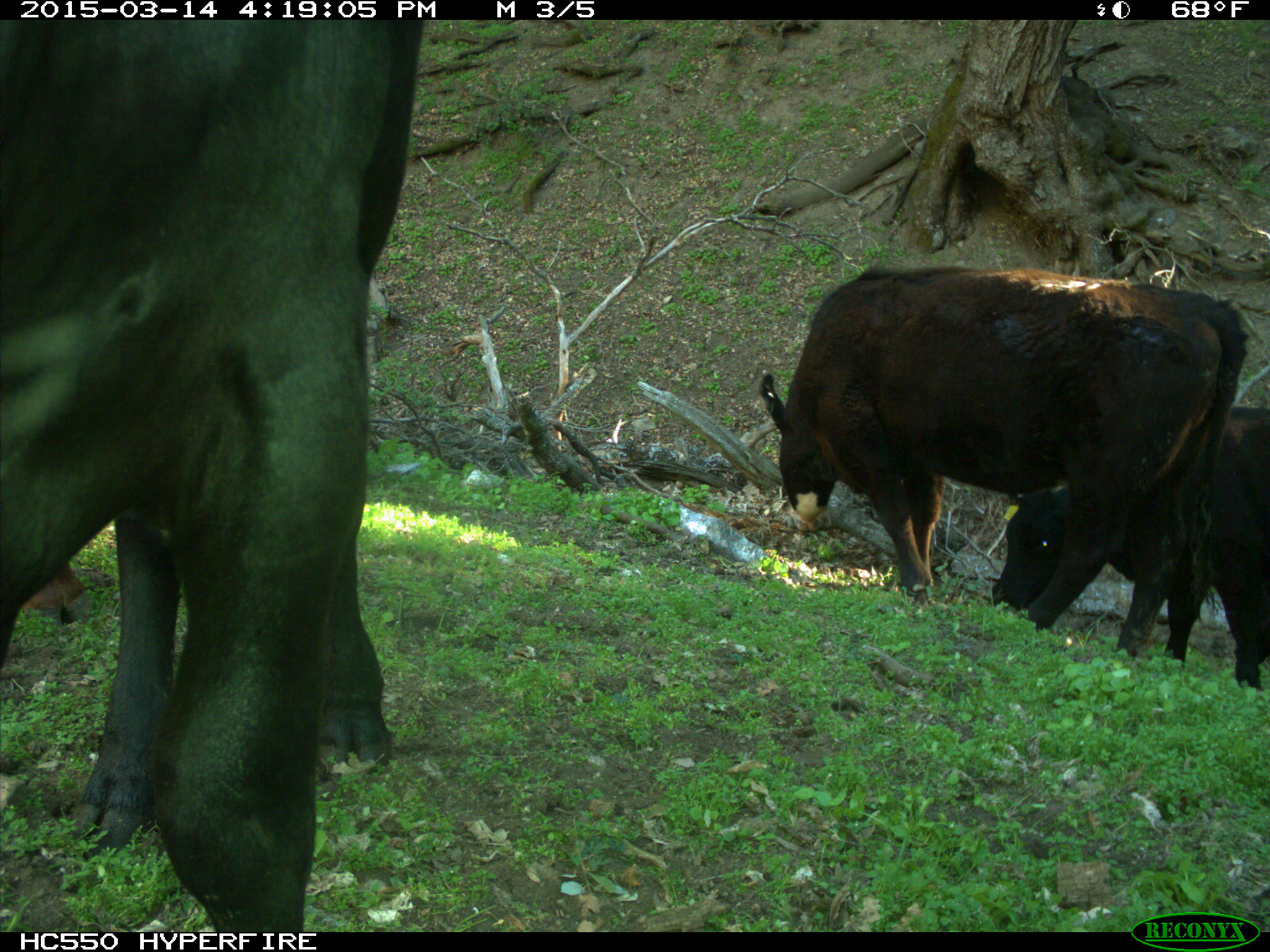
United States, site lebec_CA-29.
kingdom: Animalia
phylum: Chordata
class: Mammalia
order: Artiodactyla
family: Bovidae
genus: Bos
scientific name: Bos taurus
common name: domestic cow